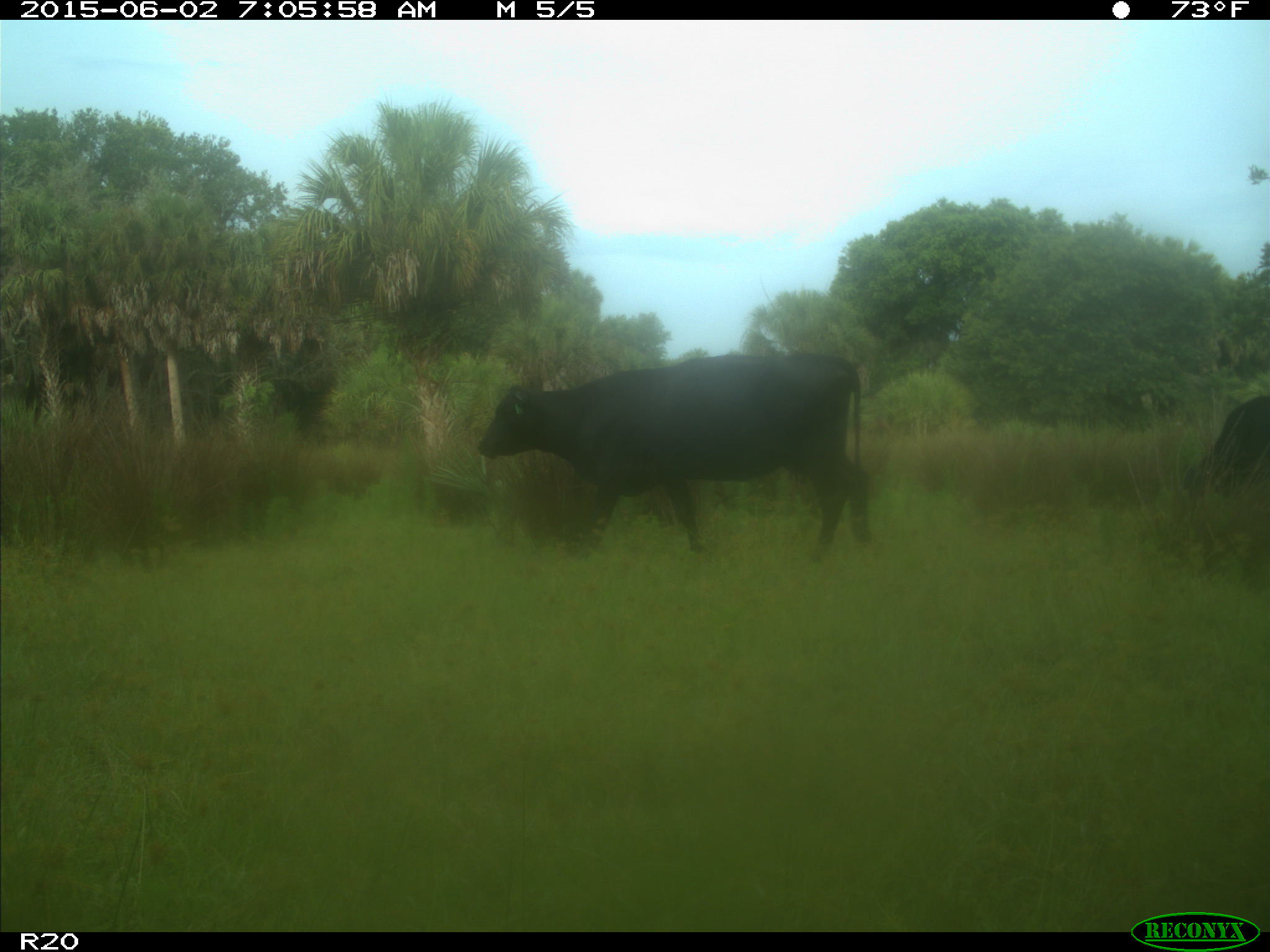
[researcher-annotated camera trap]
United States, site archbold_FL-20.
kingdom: Animalia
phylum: Chordata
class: Mammalia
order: Artiodactyla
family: Bovidae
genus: Bos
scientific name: Bos taurus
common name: domestic cow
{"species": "Bos taurus (domestic cow)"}